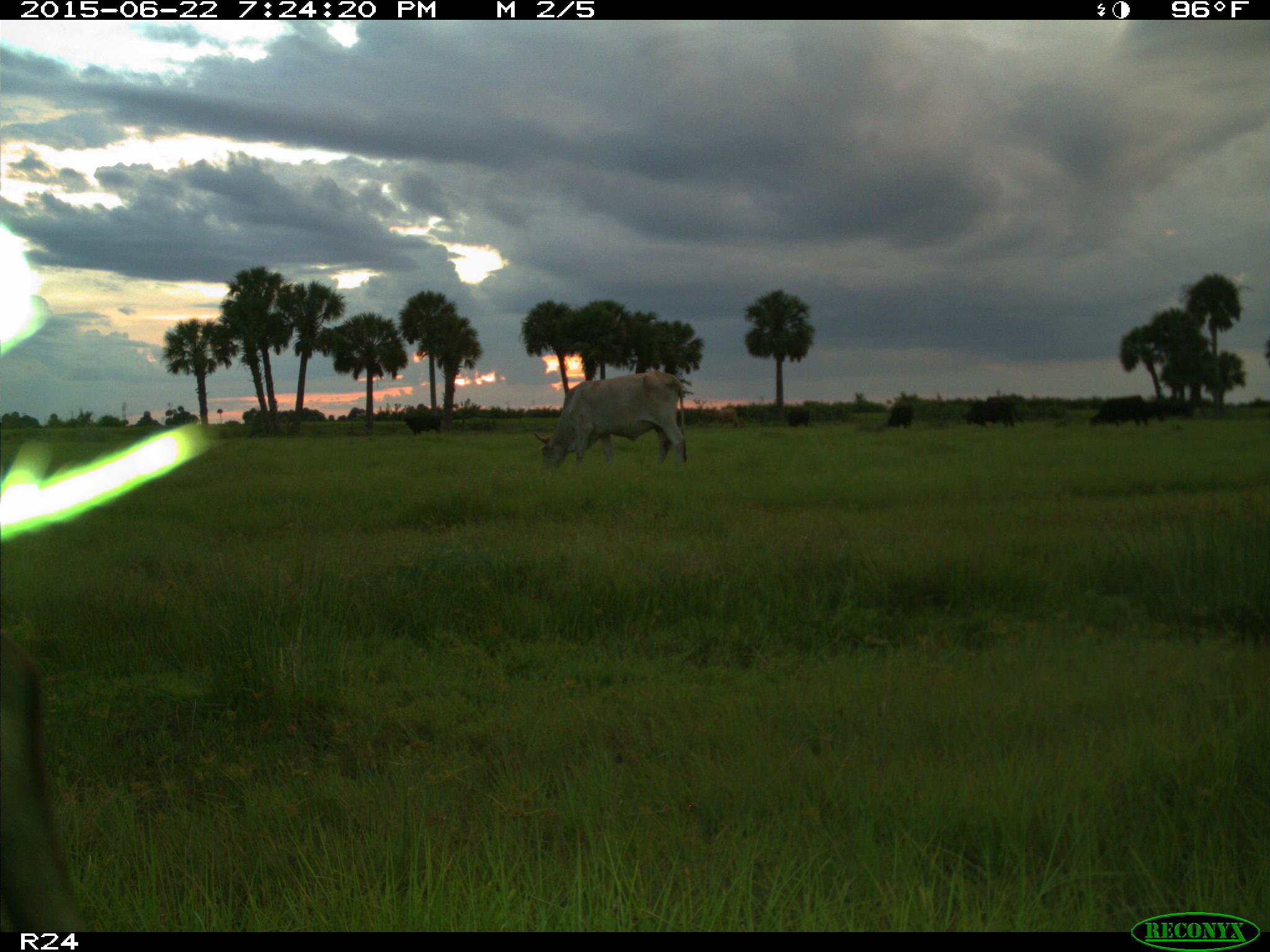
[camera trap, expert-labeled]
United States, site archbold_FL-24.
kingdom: Animalia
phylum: Chordata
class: Mammalia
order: Artiodactyla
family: Bovidae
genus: Bos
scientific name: Bos taurus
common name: domestic cow